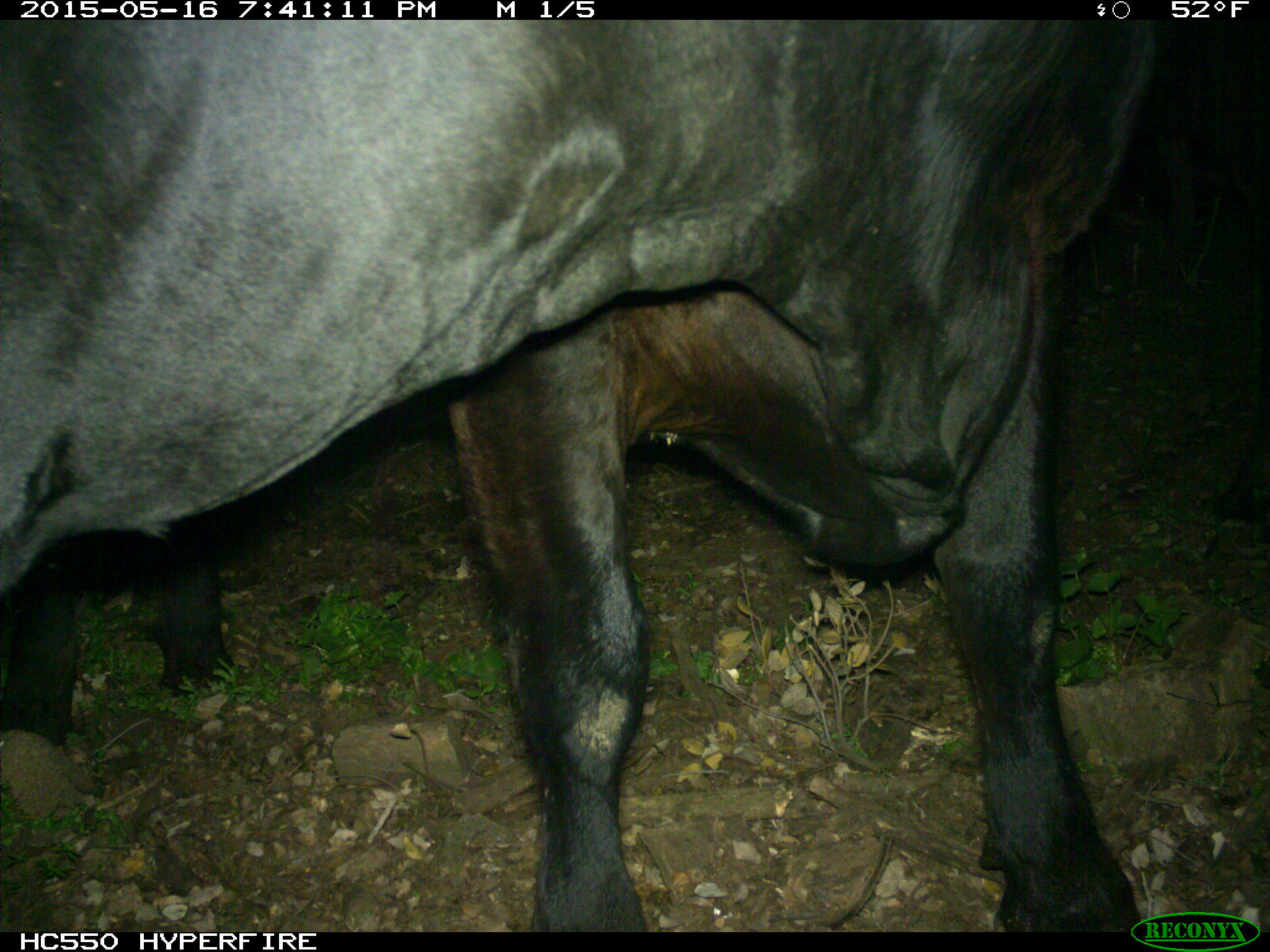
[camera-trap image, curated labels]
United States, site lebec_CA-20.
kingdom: Animalia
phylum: Chordata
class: Mammalia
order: Artiodactyla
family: Bovidae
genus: Bos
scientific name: Bos taurus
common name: domestic cow